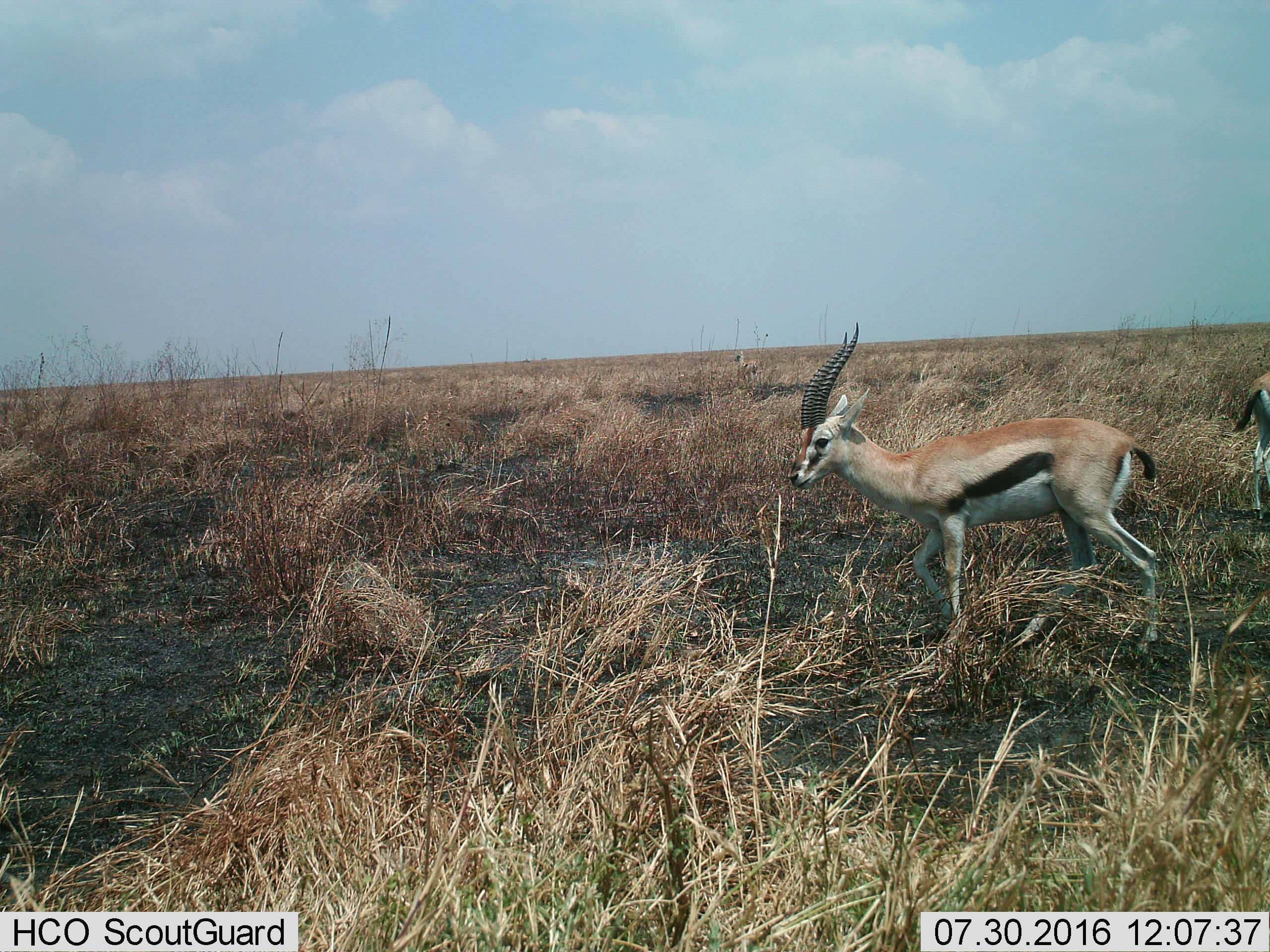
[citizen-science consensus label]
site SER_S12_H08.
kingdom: Animalia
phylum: Chordata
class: Mammalia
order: Artiodactyla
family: Bovidae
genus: Eudorcas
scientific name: Eudorcas thomsonii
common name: thomson's gazelle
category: gazellethomsons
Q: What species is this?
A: Gazellethomsons (thomson's gazelle) (Eudorcas thomsonii).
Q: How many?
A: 2.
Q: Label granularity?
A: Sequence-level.